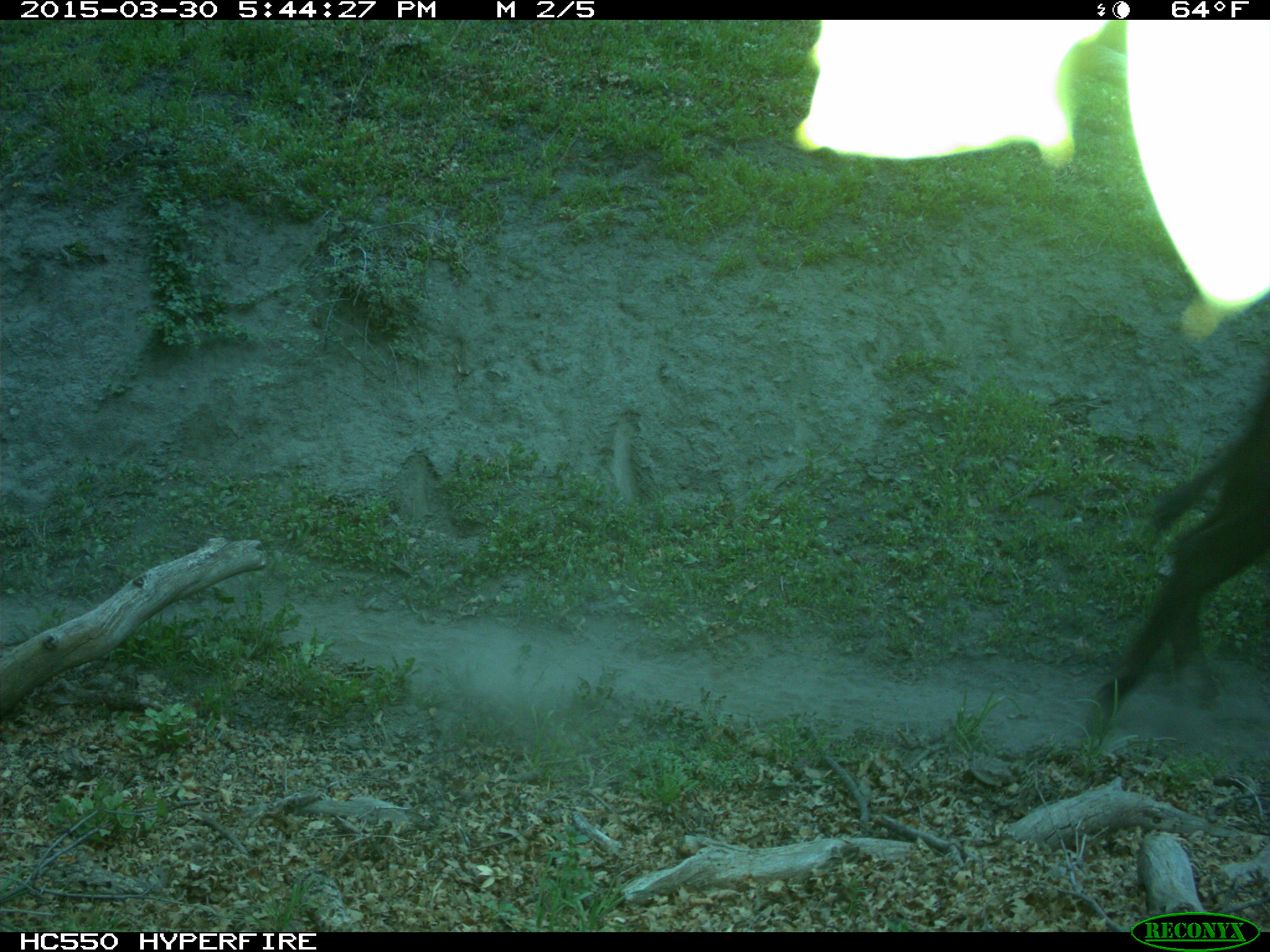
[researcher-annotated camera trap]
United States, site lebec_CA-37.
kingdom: Animalia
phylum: Chordata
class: Mammalia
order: Artiodactyla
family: Bovidae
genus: Bos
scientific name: Bos taurus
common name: domestic cow